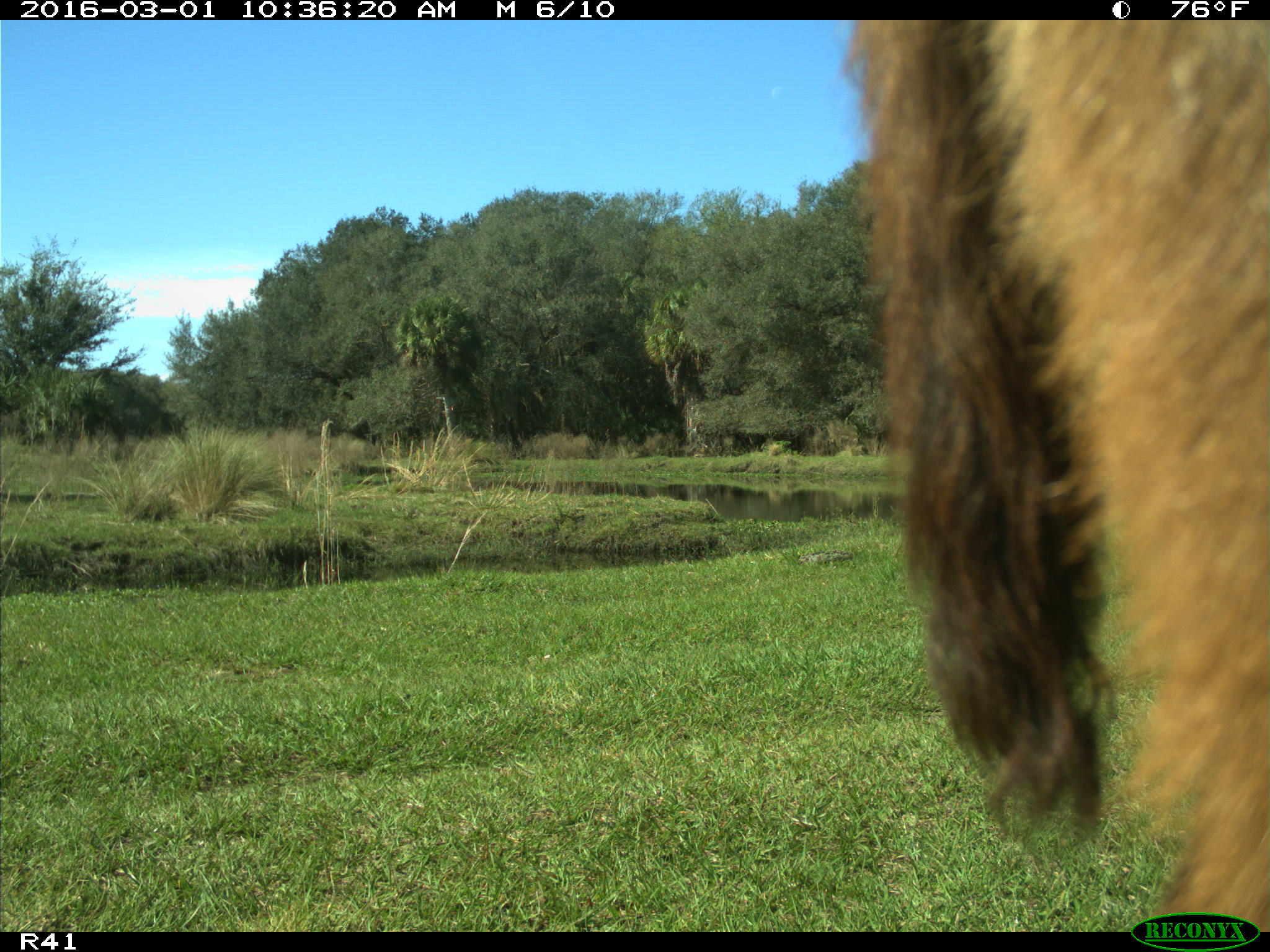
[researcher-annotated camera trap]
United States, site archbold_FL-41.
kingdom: Animalia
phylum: Chordata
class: Mammalia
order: Artiodactyla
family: Bovidae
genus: Bos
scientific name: Bos taurus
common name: domestic cow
Bos taurus (domestic cow).